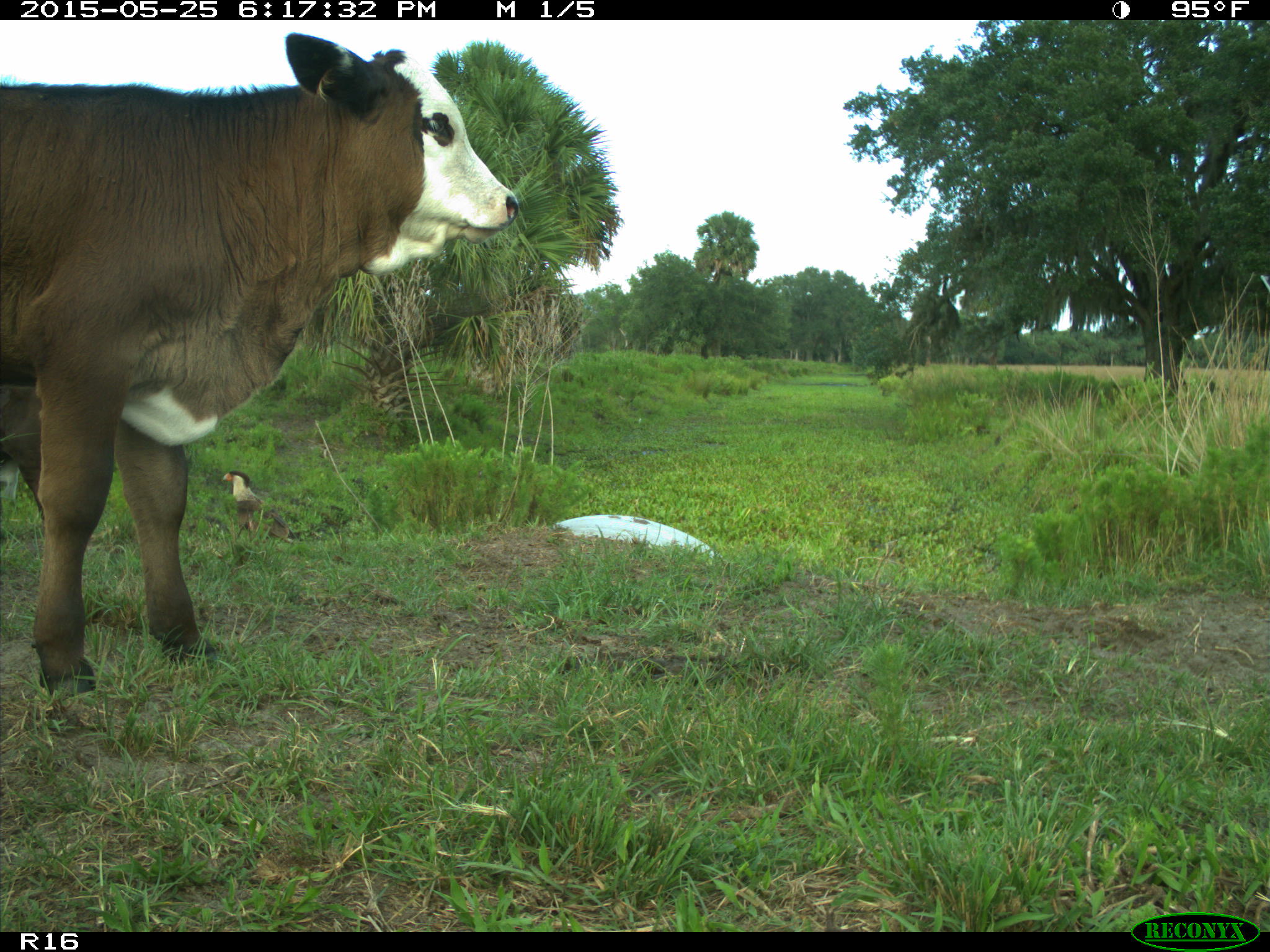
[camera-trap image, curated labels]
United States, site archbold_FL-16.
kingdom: Animalia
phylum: Chordata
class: Mammalia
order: Artiodactyla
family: Bovidae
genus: Bos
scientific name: Bos taurus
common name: domestic cow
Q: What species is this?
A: Bos taurus (domestic cow).